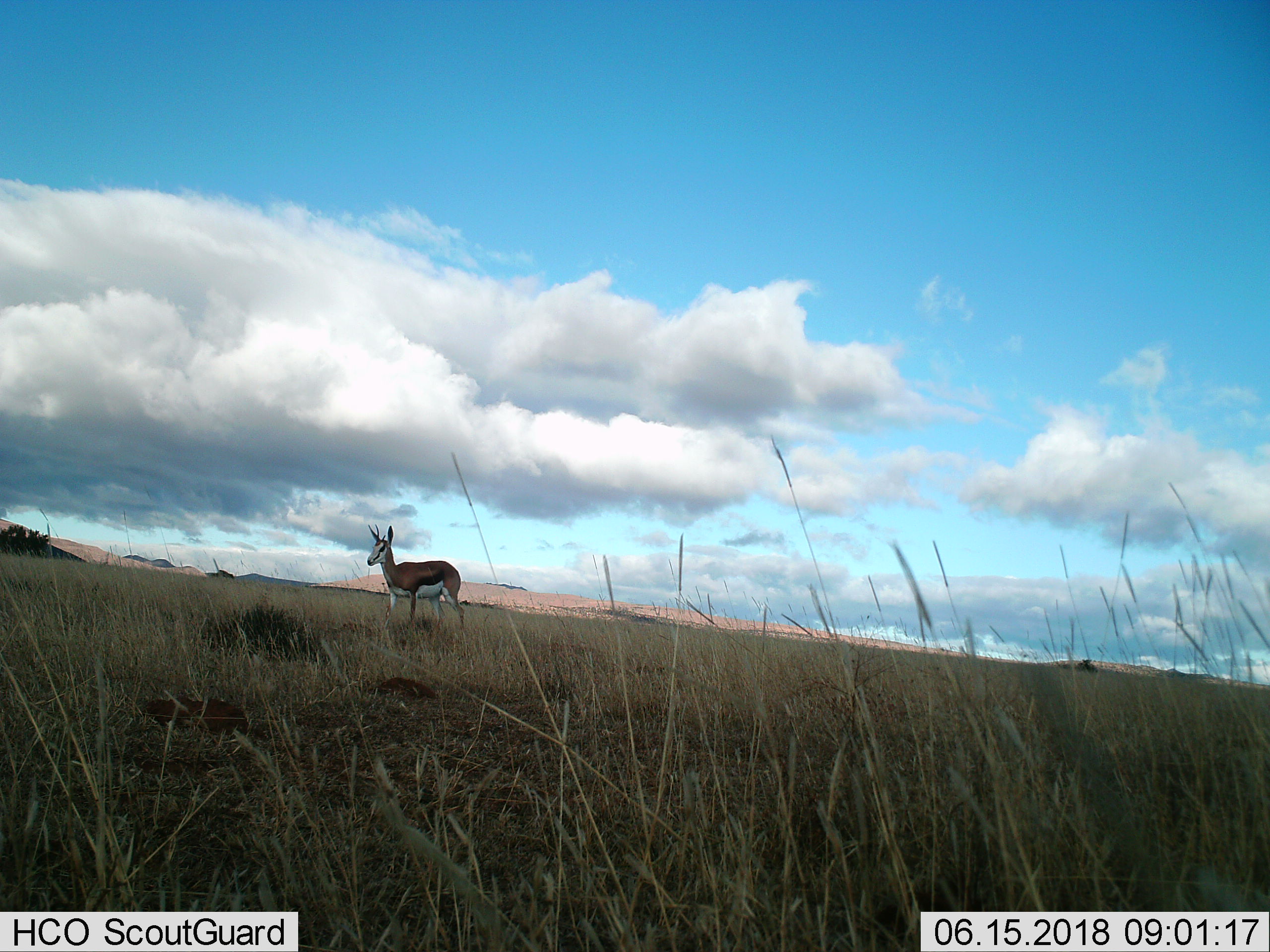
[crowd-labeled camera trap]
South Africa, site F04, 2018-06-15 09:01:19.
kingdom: Animalia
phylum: Chordata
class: Mammalia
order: Artiodactyla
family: Bovidae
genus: Antidorcas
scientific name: Antidorcas marsupialis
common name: springbok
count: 1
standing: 71%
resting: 0%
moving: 29%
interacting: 0%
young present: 0%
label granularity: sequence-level